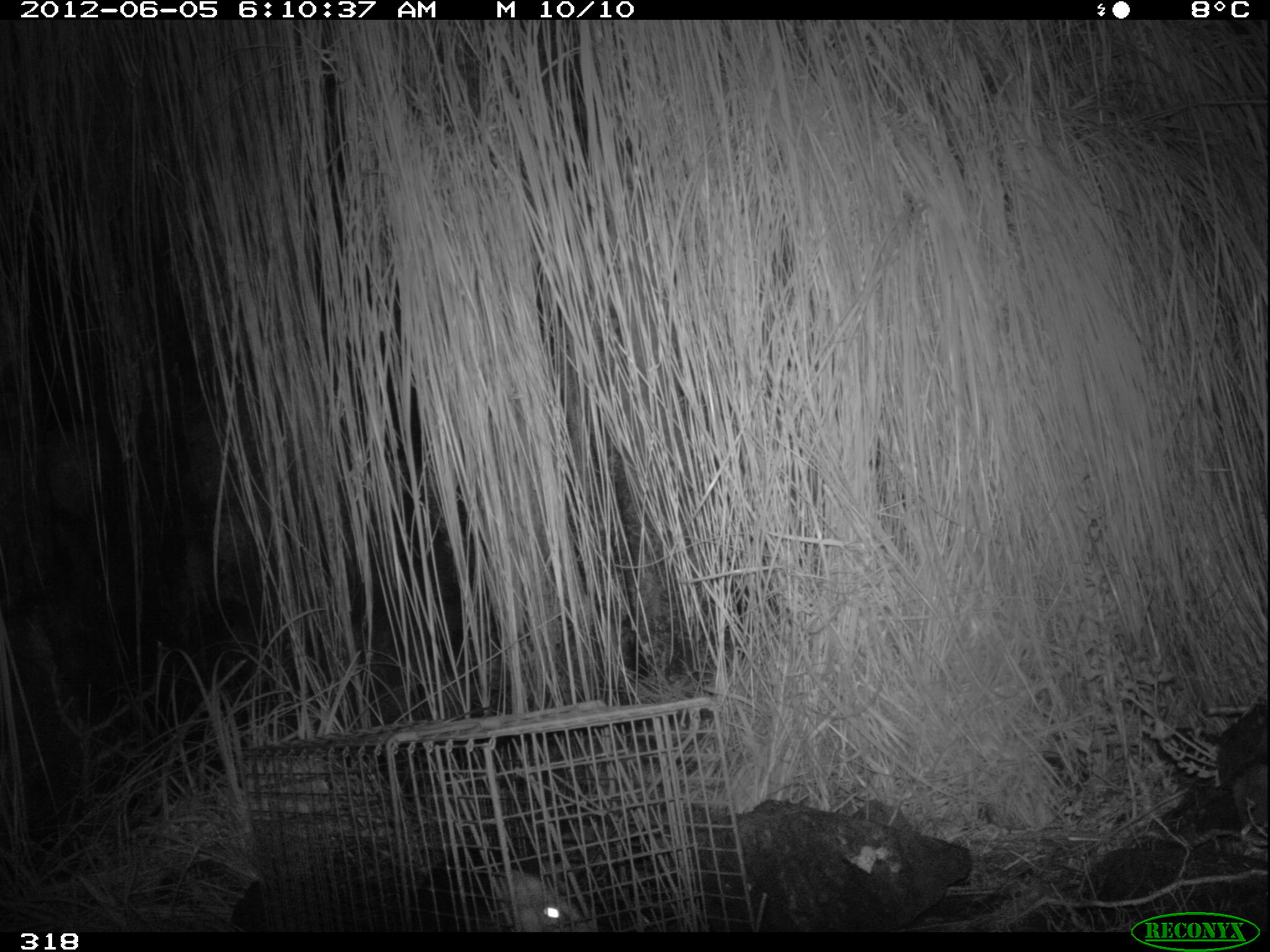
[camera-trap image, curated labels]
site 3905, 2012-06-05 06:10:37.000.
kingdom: Animalia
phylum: Chordata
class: Mammalia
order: Didelphimorphia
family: Didelphidae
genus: Didelphis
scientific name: Didelphis pernigra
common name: andean white-eared opossum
Didelphis pernigra (andean white-eared opossum).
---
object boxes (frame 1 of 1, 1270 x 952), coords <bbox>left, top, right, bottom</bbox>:
didelphis pernigra: <bbox>417, 844, 578, 932</bbox>